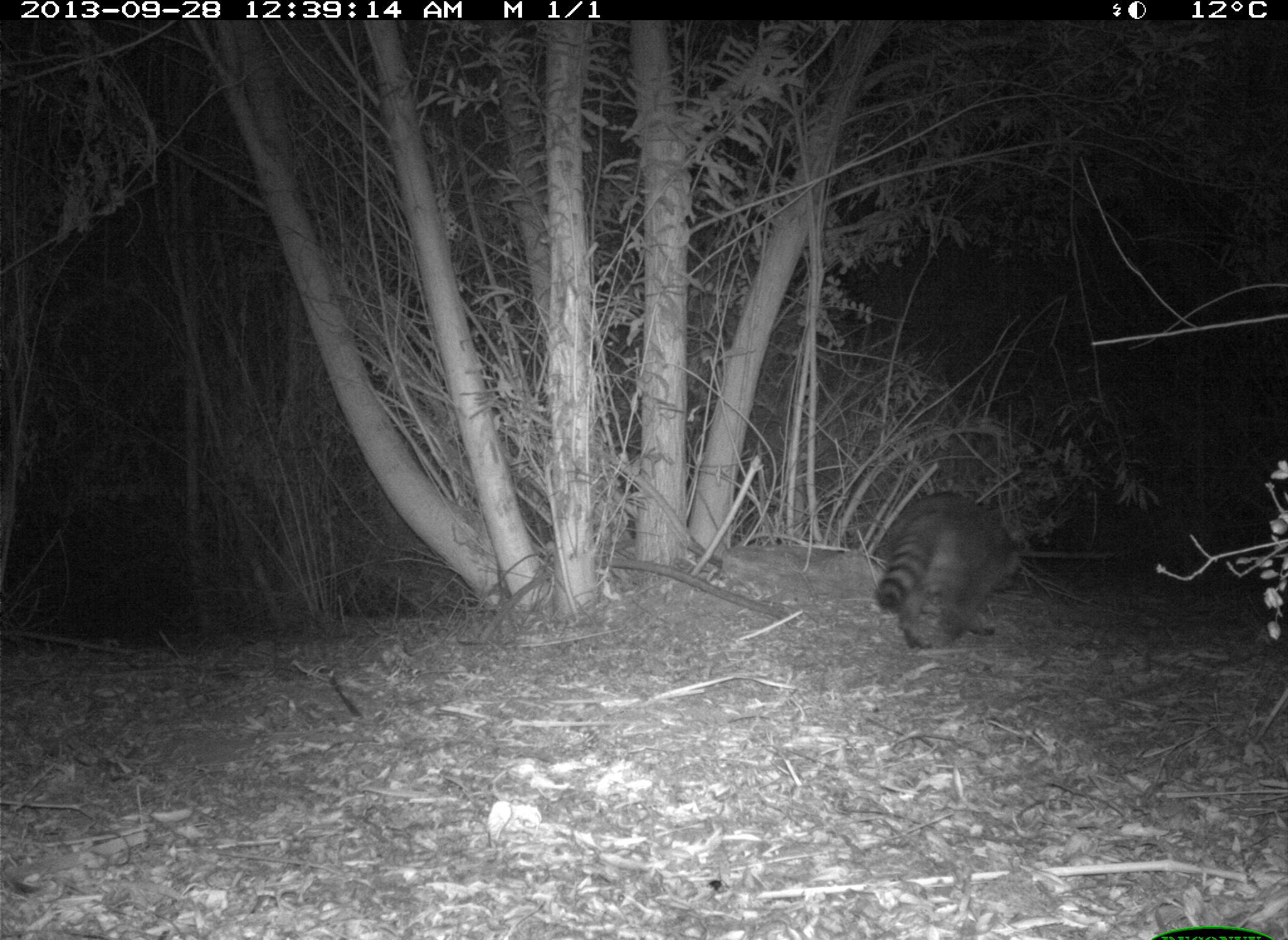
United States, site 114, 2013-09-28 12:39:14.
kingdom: Animalia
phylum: Chordata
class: Mammalia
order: Carnivora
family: Procyonidae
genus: Procyon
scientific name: Procyon lotor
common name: raccoon